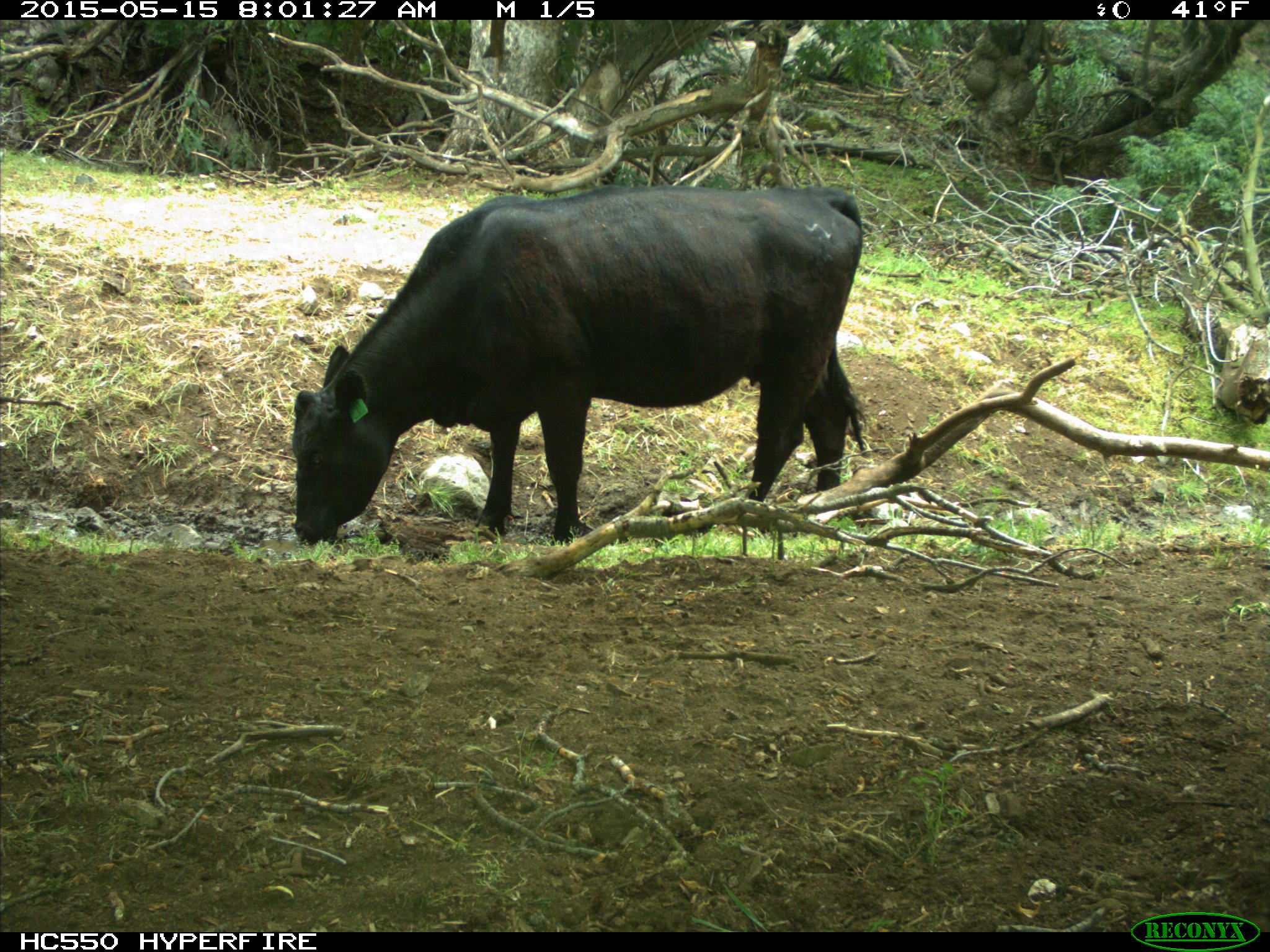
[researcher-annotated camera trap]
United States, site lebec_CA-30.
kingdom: Animalia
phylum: Chordata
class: Mammalia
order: Artiodactyla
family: Bovidae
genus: Bos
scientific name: Bos taurus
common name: domestic cow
Bos taurus (domestic cow).